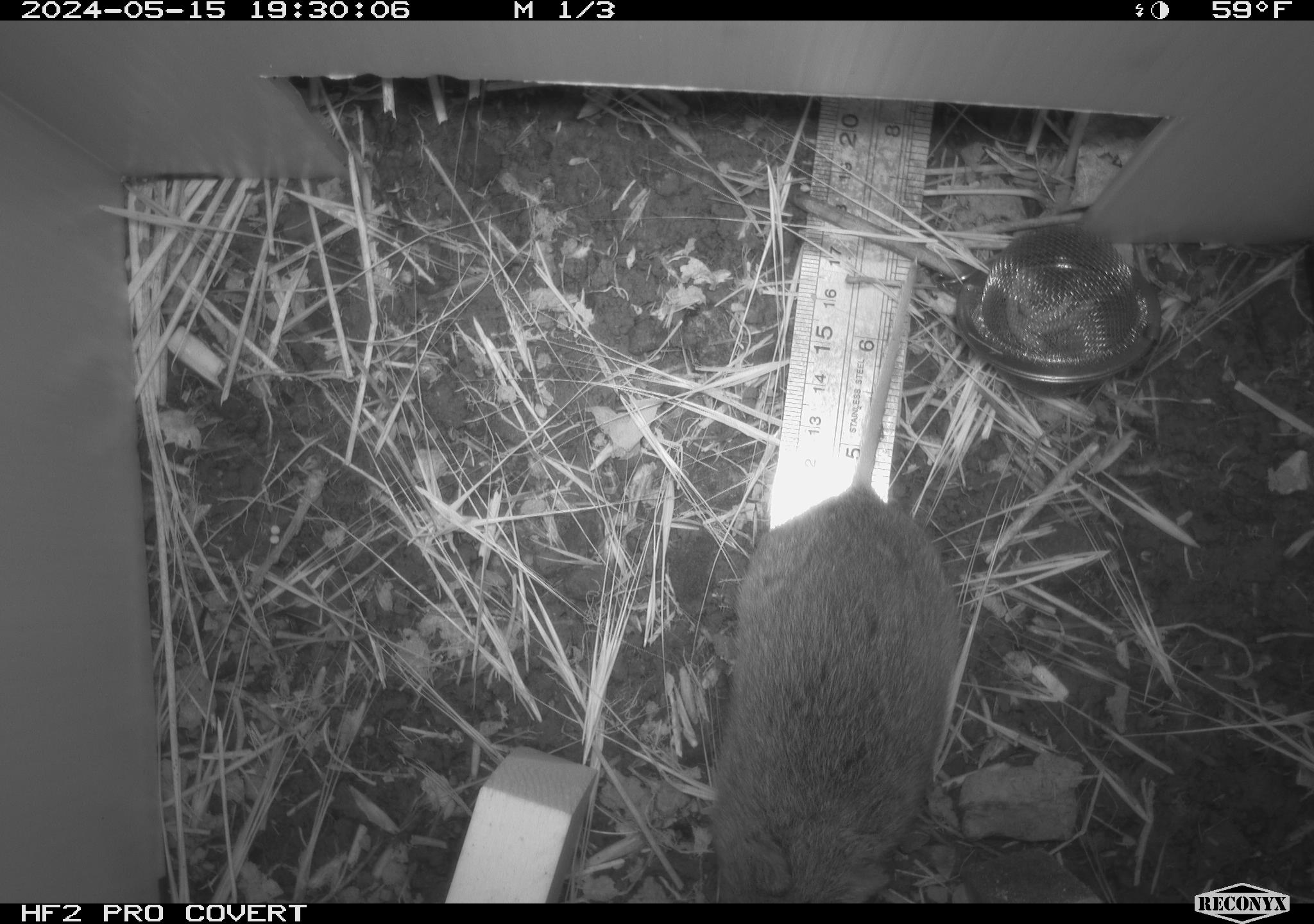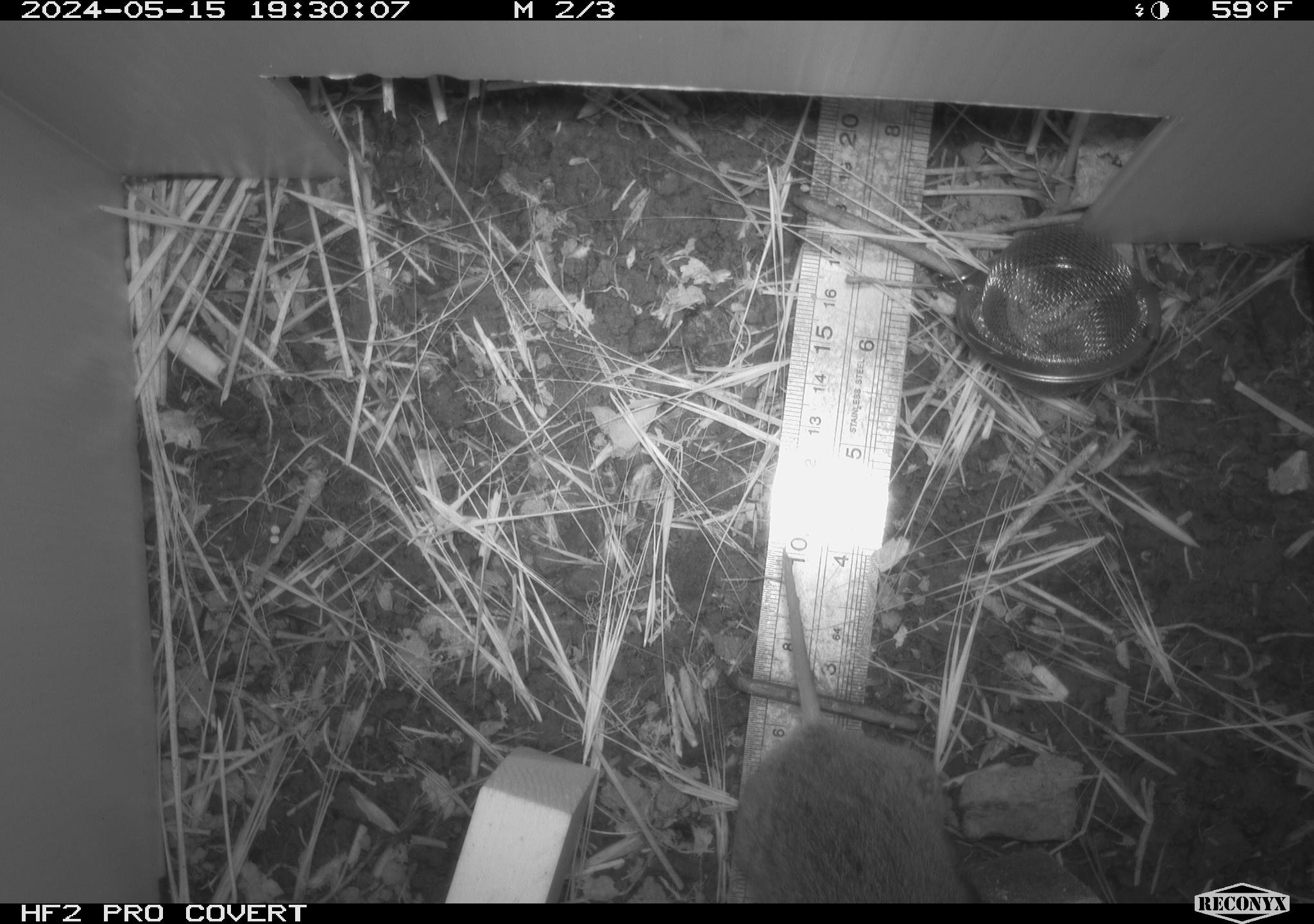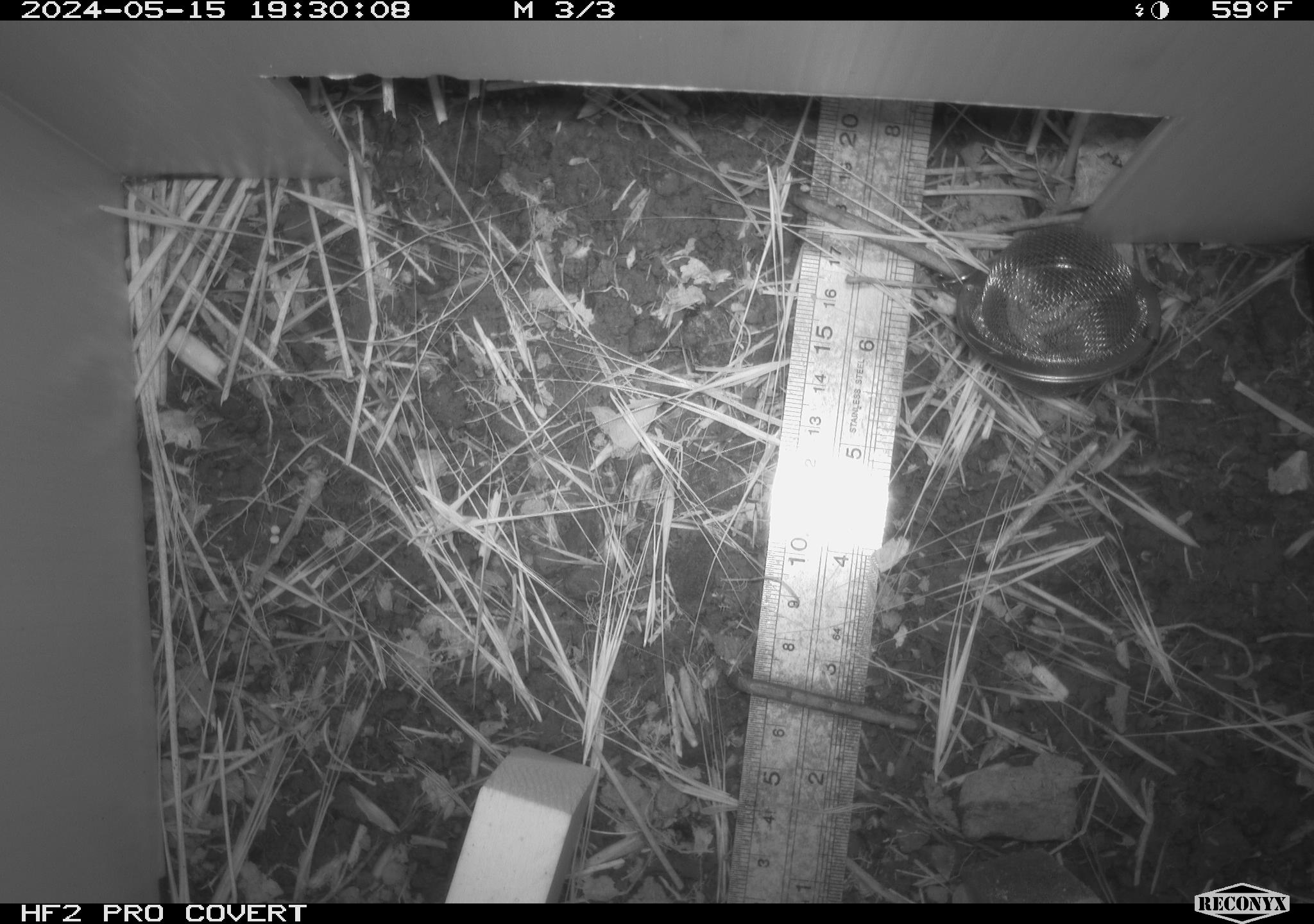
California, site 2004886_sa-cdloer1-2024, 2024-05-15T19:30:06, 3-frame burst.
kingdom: Animalia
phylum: Chordata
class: Mammalia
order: Rodentia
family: Cricetidae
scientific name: Arvicolinae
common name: voles, lemmings, and muskrats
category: arvicolinae subfamily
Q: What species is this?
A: Arvicolinae subfamily (voles, lemmings, and muskrats) (Arvicolinae).